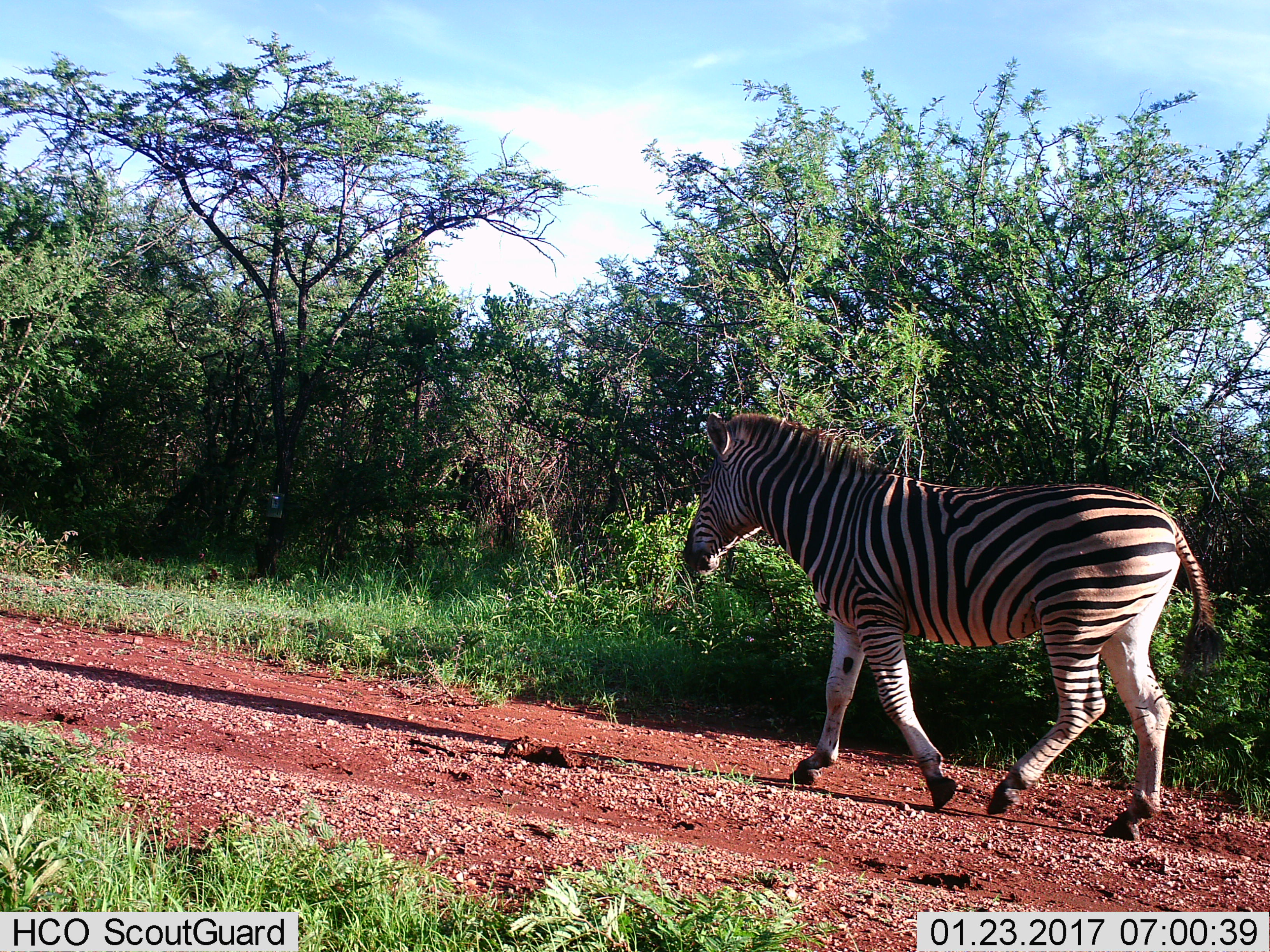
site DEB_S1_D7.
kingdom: Animalia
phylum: Chordata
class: Mammalia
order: Perissodactyla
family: Equidae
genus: Equus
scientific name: Equus quagga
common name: plains zebra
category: zebraplains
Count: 1.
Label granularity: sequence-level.